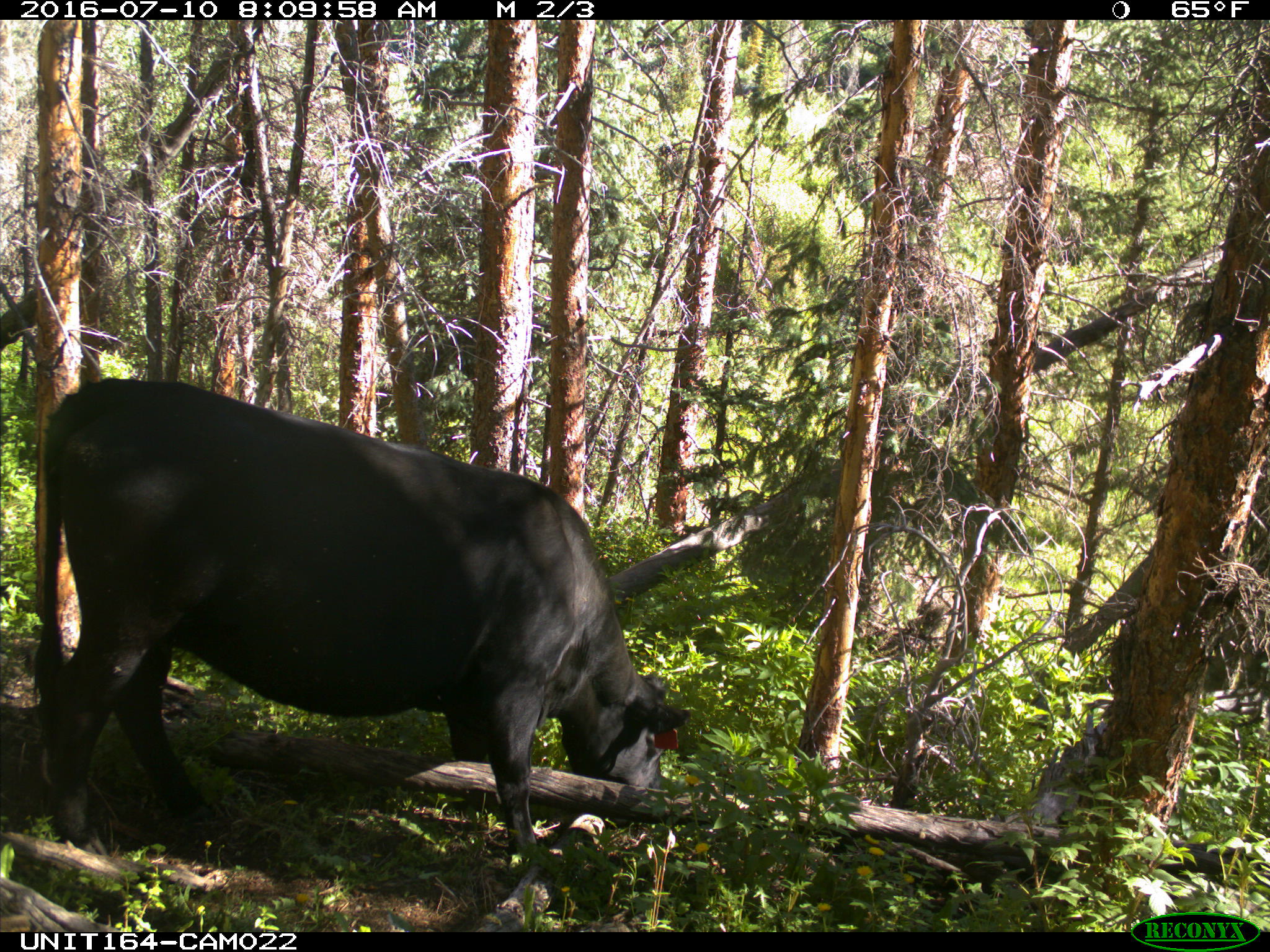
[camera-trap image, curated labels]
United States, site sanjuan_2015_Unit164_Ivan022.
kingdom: Animalia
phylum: Chordata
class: Mammalia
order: Artiodactyla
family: Bovidae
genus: Bos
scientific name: Bos taurus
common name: domestic cow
Bos taurus (domestic cow).